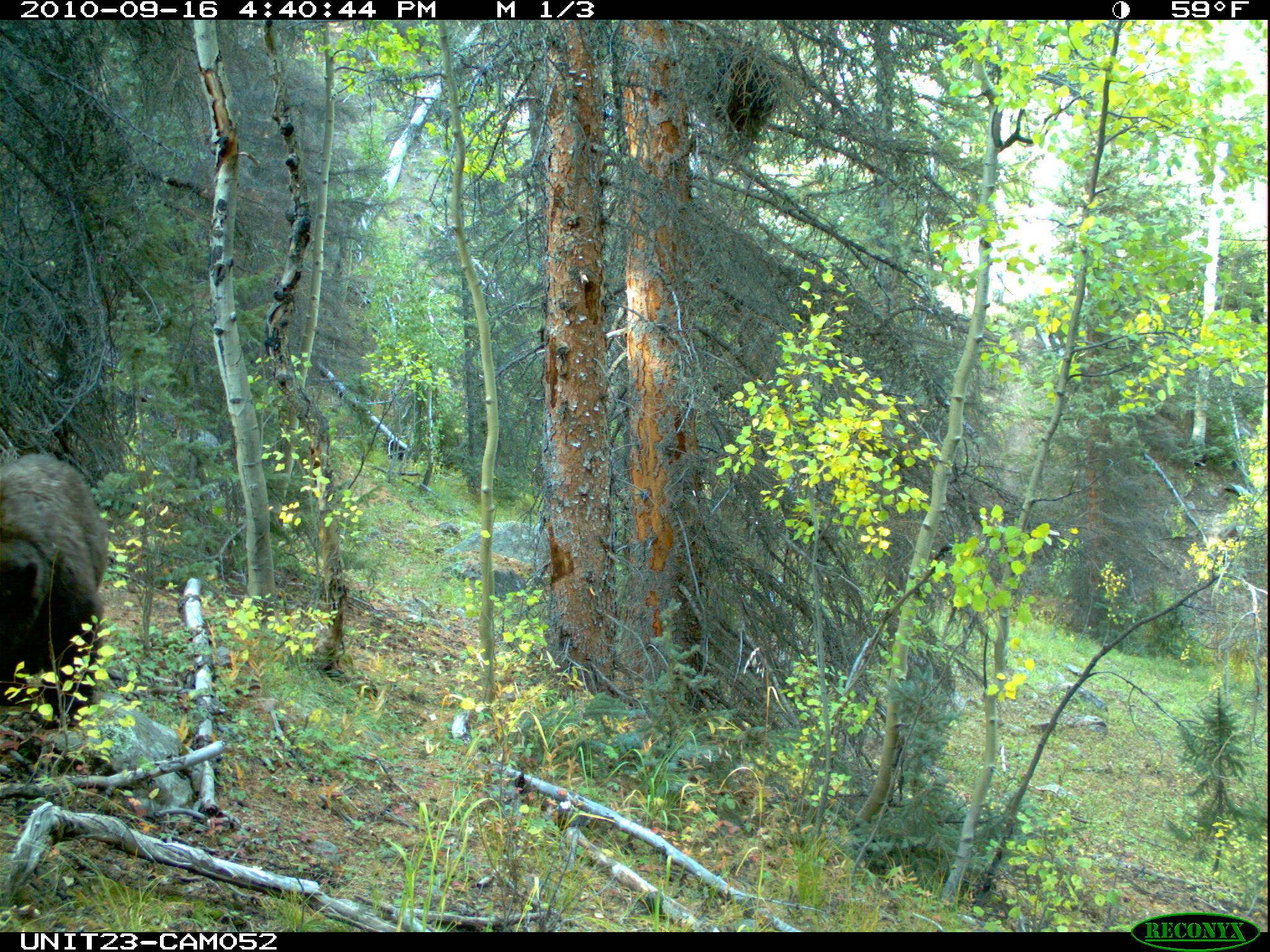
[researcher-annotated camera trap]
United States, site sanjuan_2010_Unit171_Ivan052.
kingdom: Animalia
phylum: Chordata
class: Mammalia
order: Carnivora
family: Ursidae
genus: Ursus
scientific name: Ursus americanus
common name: american black bear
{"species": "Ursus americanus (american black bear)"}